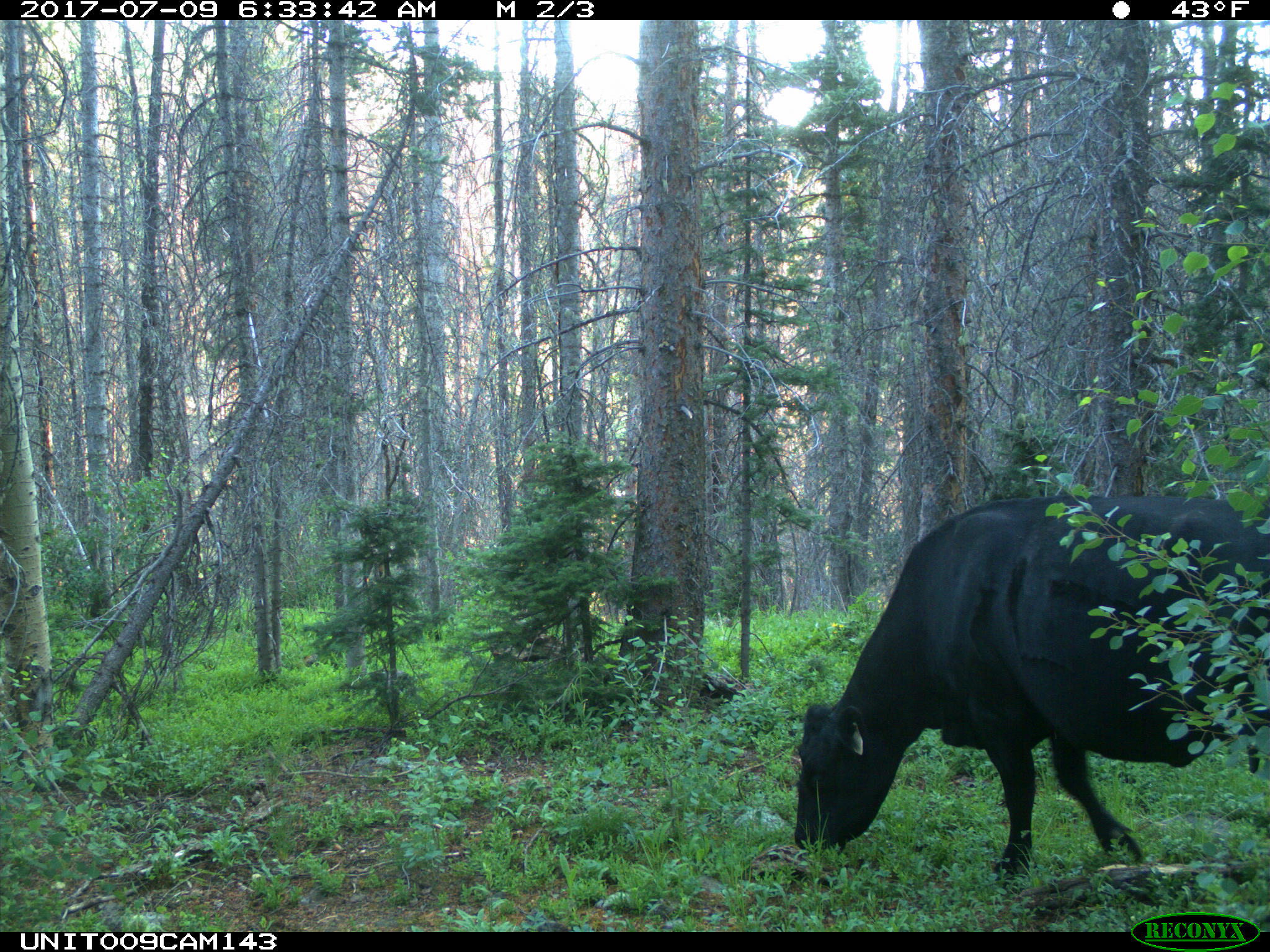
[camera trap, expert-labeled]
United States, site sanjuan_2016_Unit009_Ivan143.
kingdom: Animalia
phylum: Chordata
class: Mammalia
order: Artiodactyla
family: Bovidae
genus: Bos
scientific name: Bos taurus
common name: domestic cow